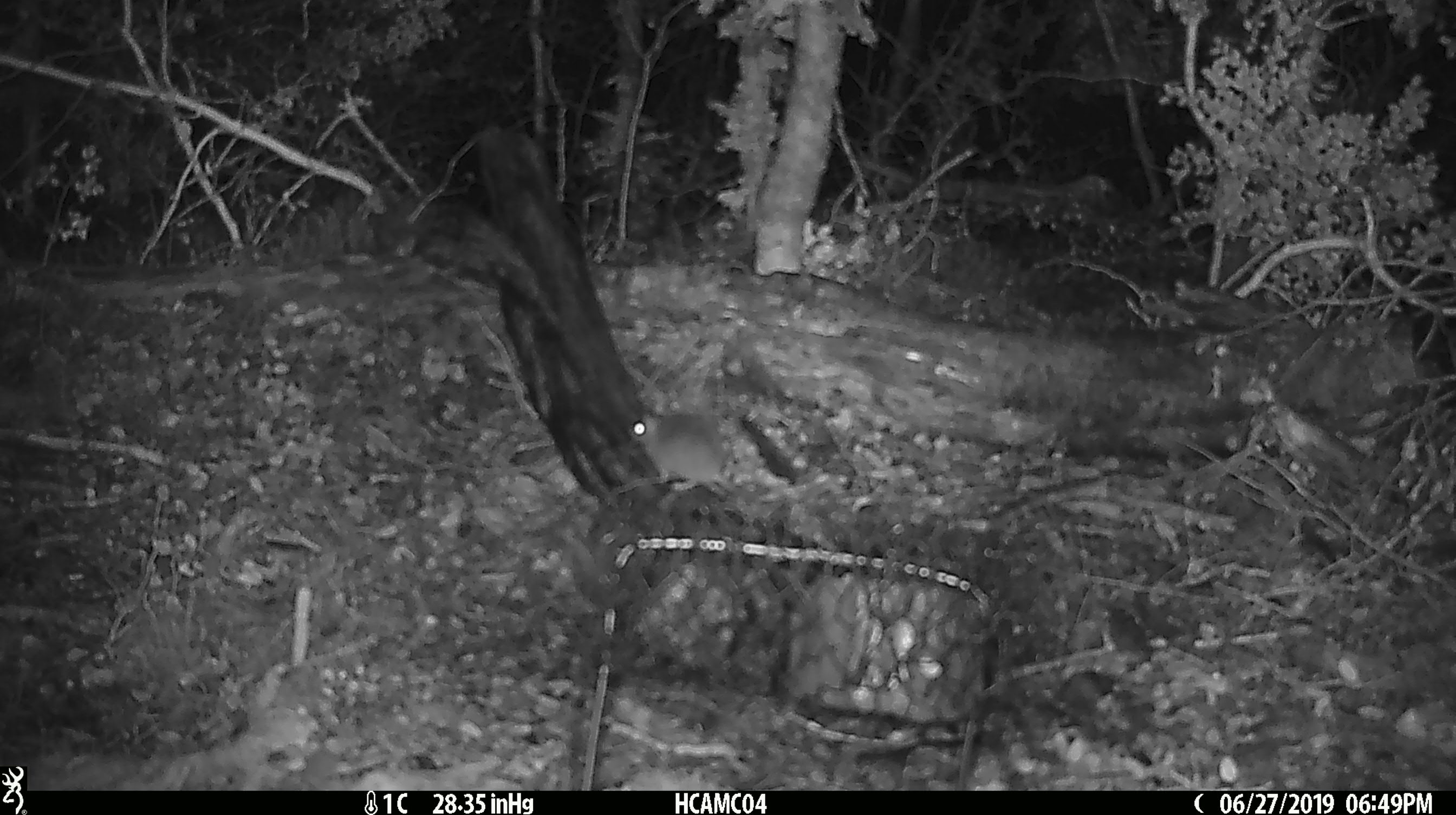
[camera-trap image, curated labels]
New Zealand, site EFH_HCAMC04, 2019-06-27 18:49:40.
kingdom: Animalia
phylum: Chordata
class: Mammalia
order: Rodentia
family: Muridae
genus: Mus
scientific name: Mus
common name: mouse